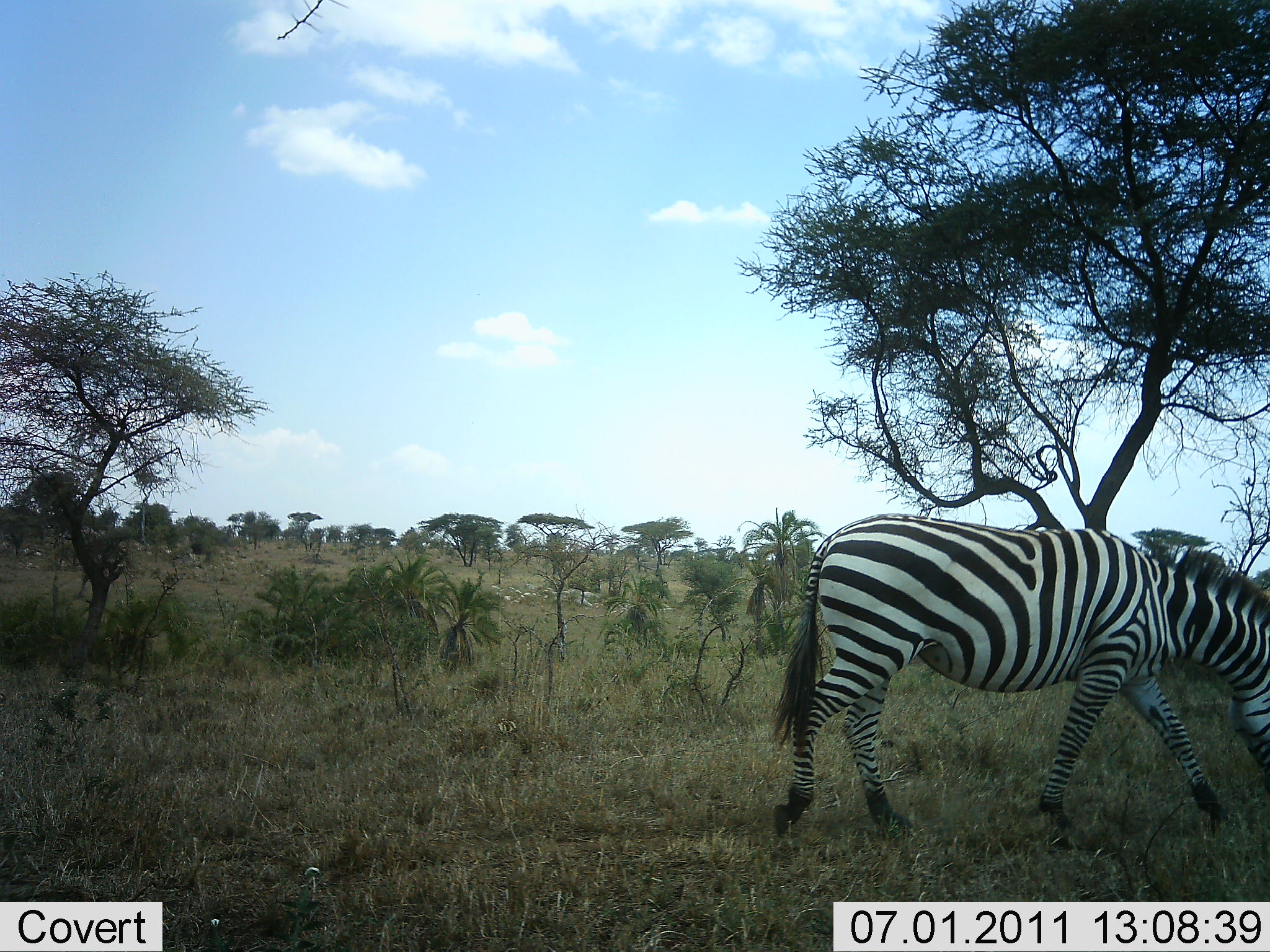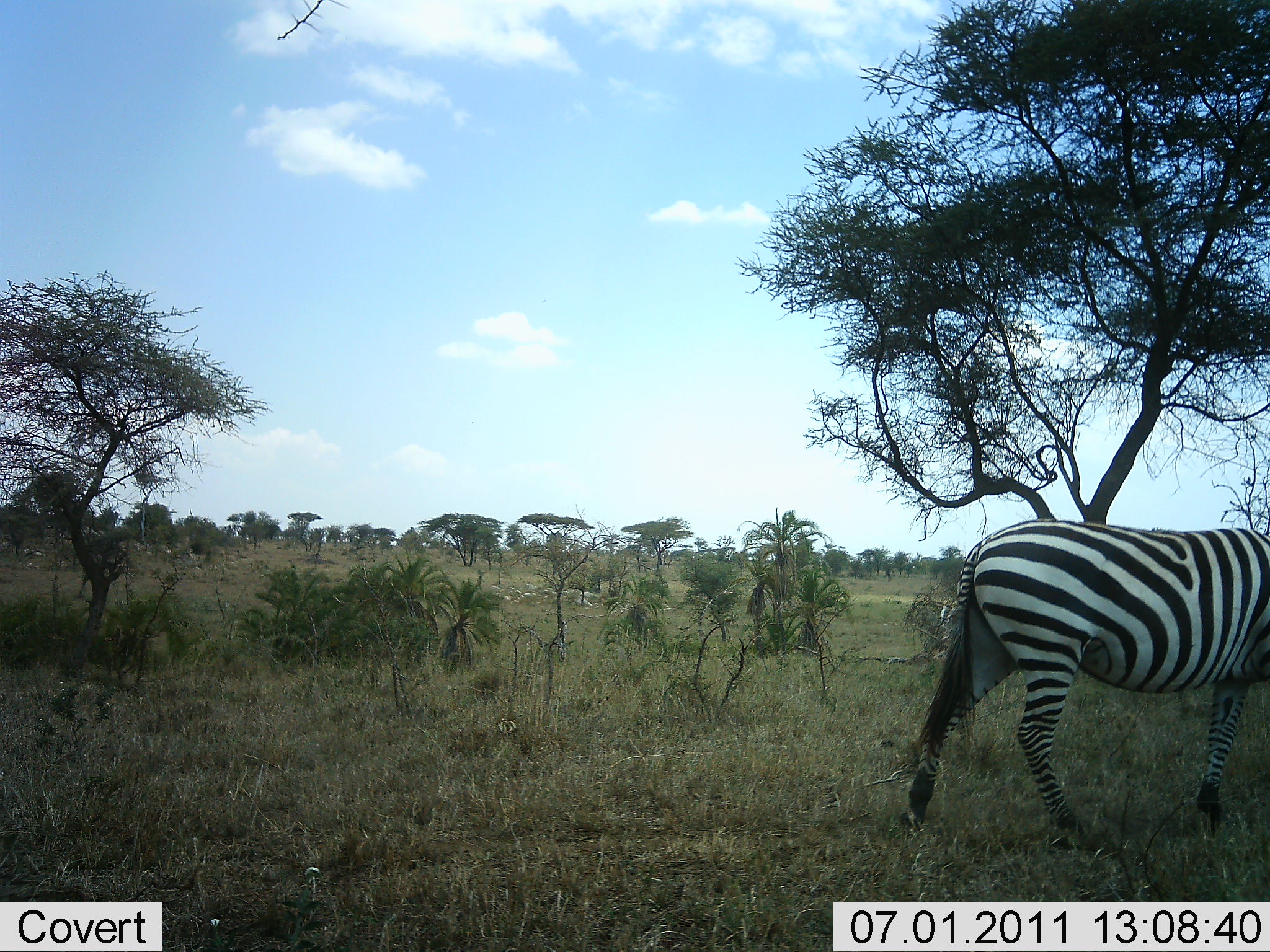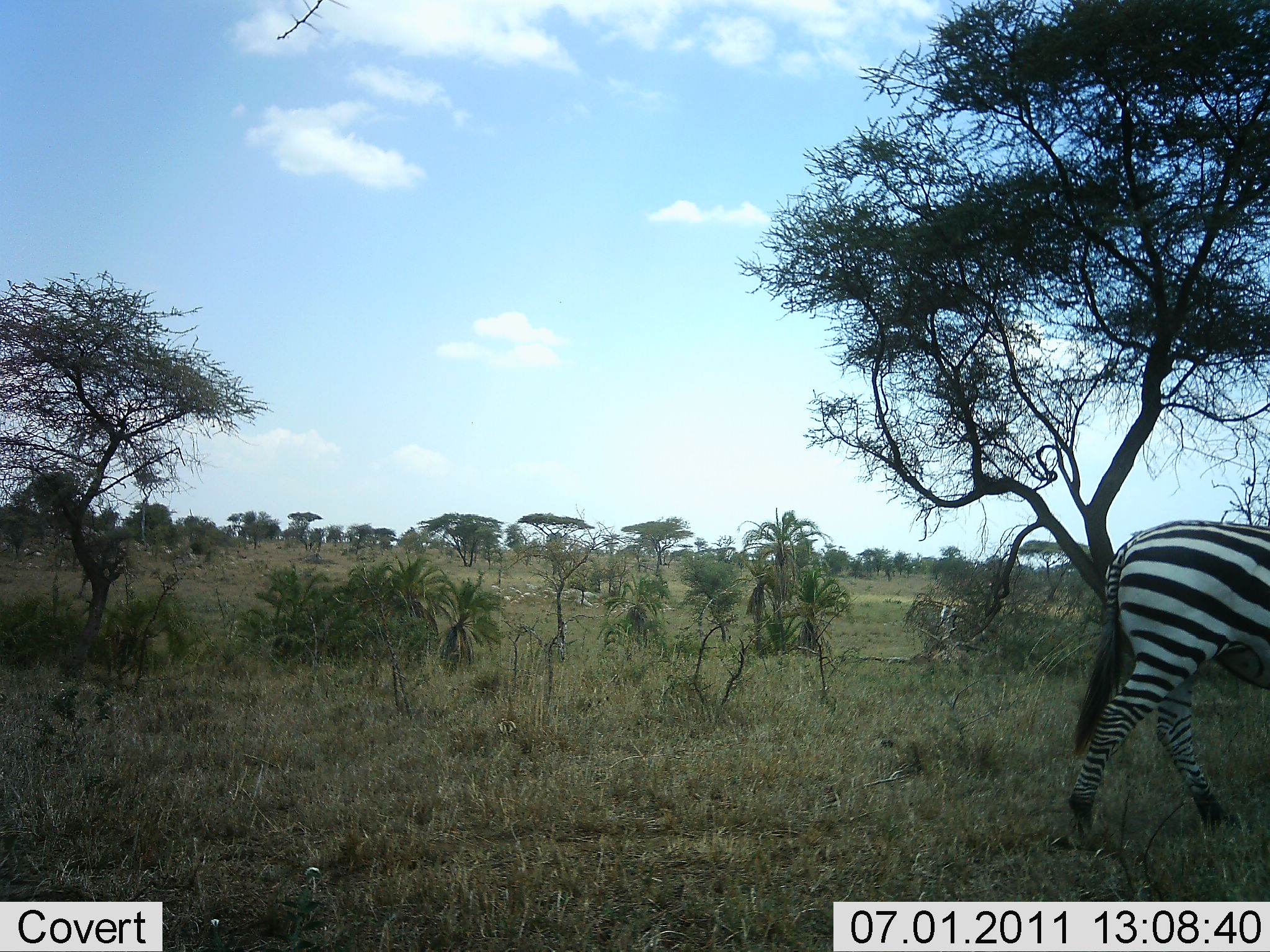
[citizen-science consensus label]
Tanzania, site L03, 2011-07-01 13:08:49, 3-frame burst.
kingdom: Animalia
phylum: Chordata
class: Mammalia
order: Perissodactyla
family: Equidae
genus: Equus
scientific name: Equus quagga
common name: plains zebra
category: zebra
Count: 1.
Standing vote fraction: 15%.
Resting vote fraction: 0%.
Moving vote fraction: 85%.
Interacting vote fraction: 0%.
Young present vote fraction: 0%.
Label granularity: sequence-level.